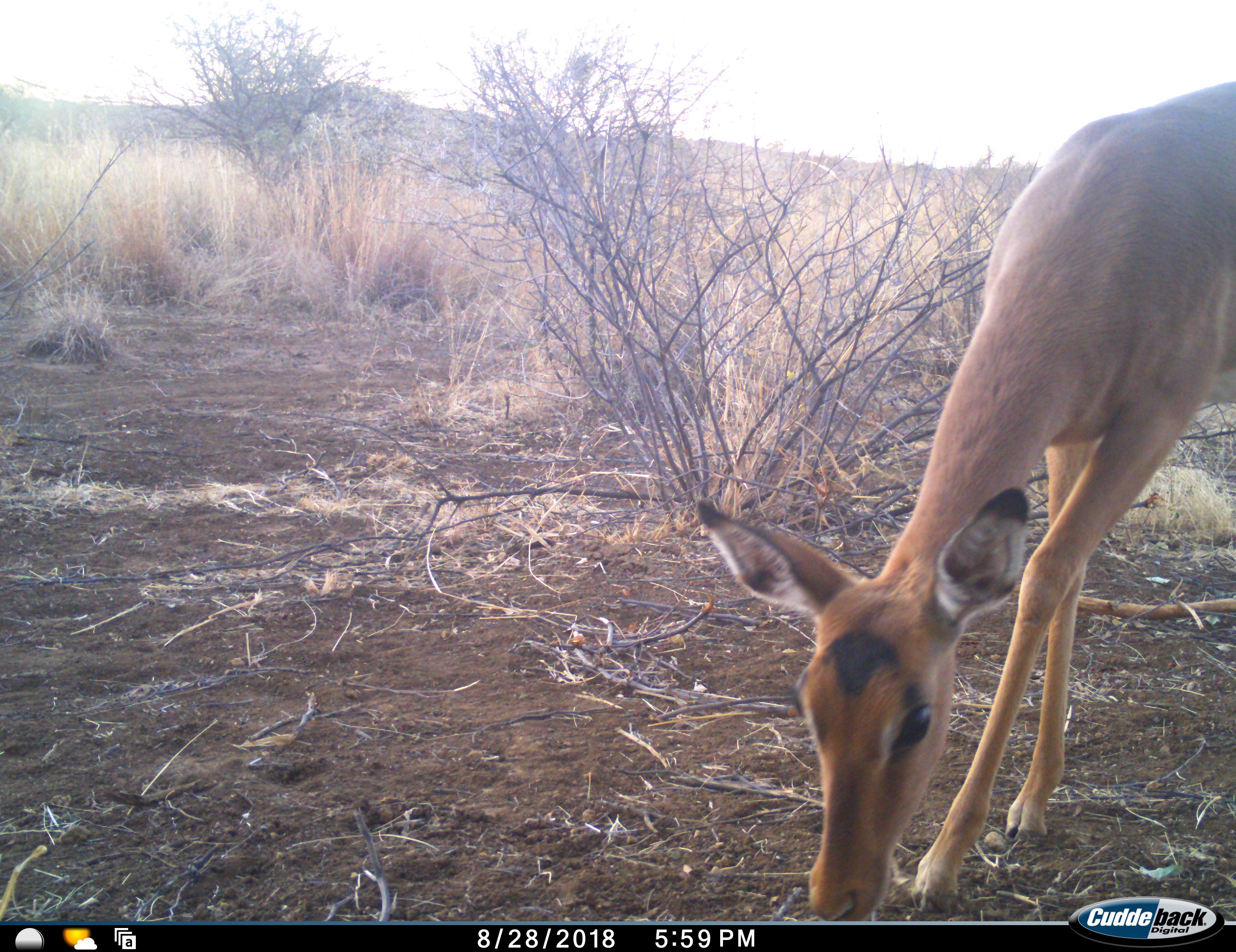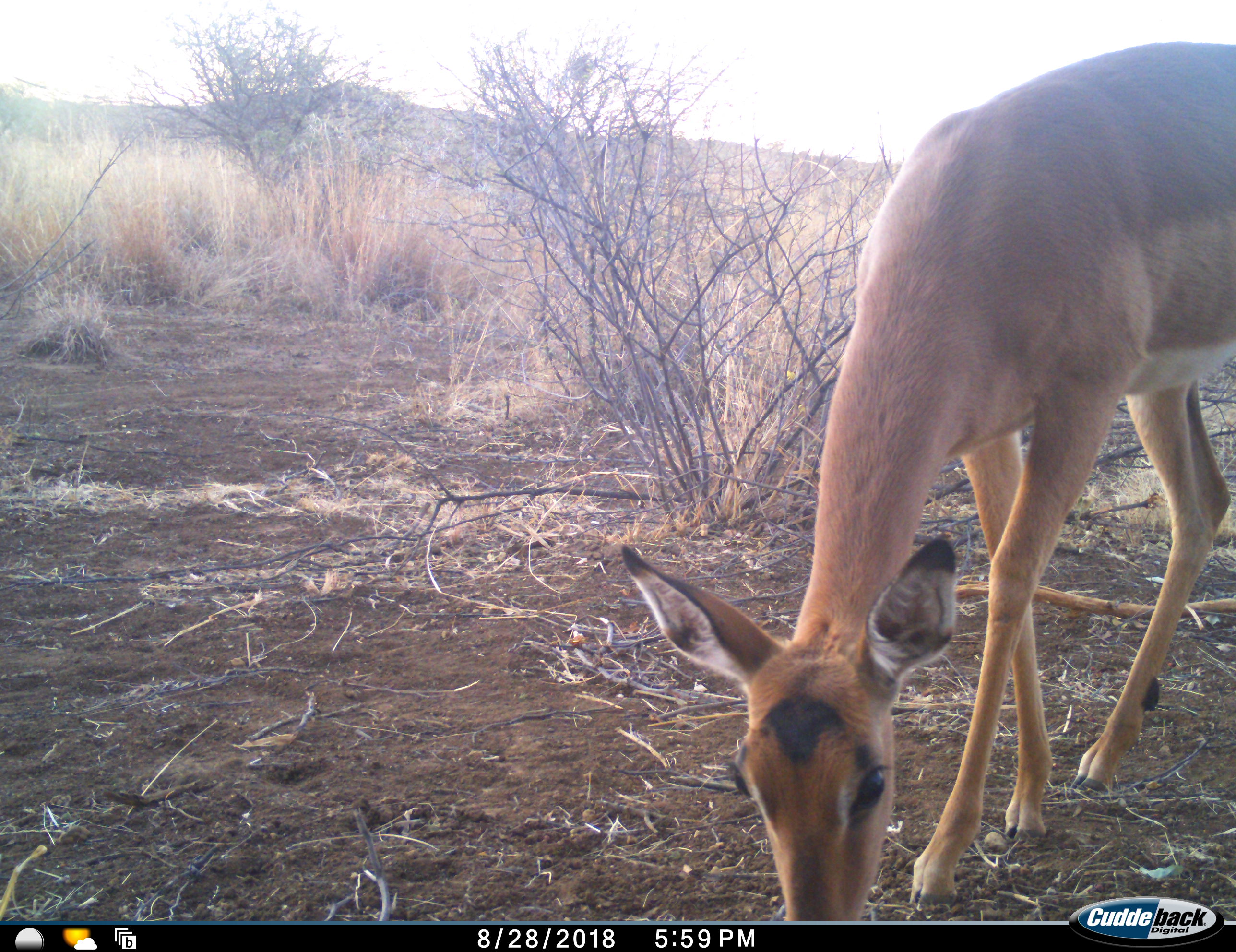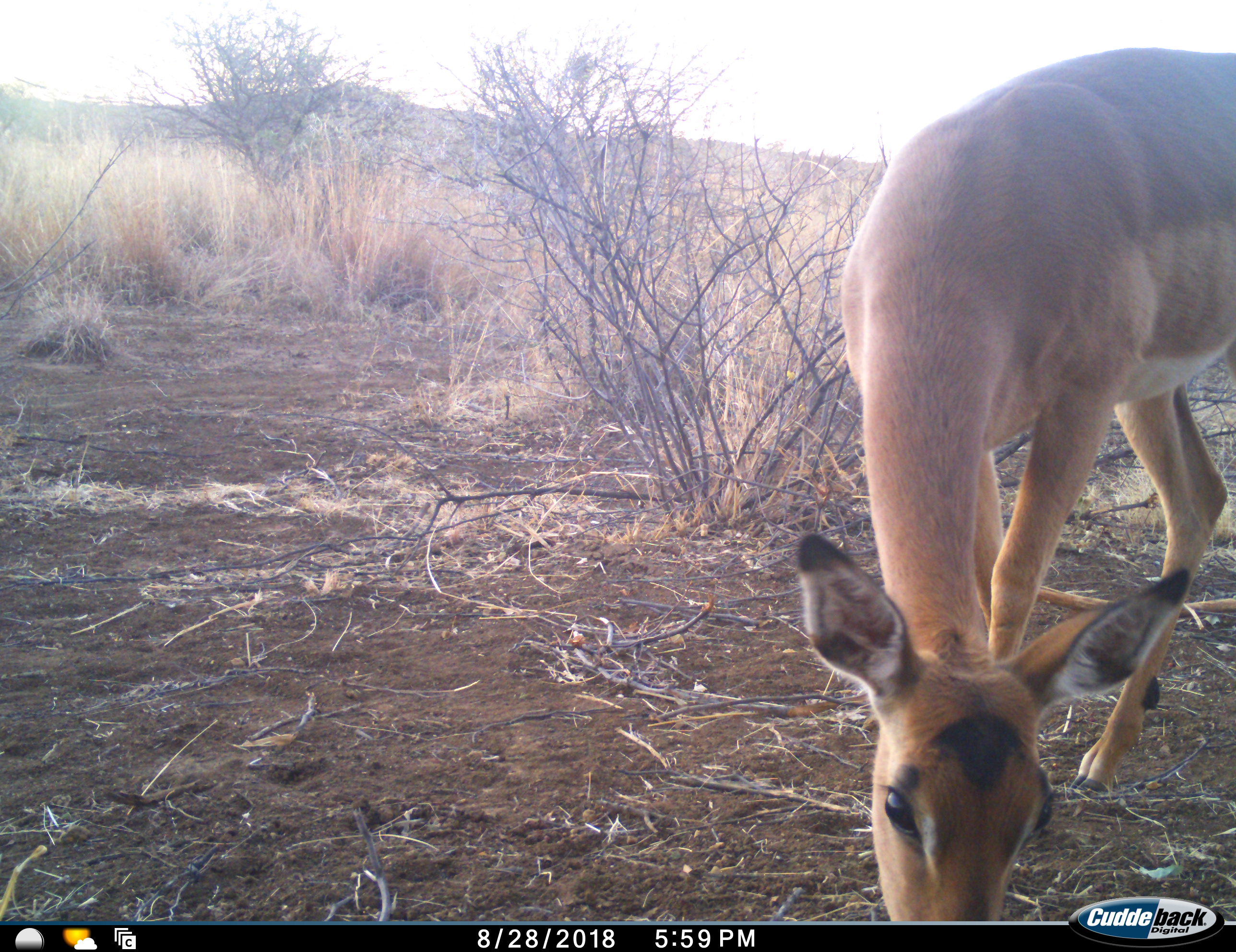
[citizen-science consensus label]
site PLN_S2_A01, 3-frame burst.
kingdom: Animalia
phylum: Chordata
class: Mammalia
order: Artiodactyla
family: Bovidae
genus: Aepyceros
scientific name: Aepyceros melampus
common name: impala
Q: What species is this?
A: Impala (Aepyceros melampus).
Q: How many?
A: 1.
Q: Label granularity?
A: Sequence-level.